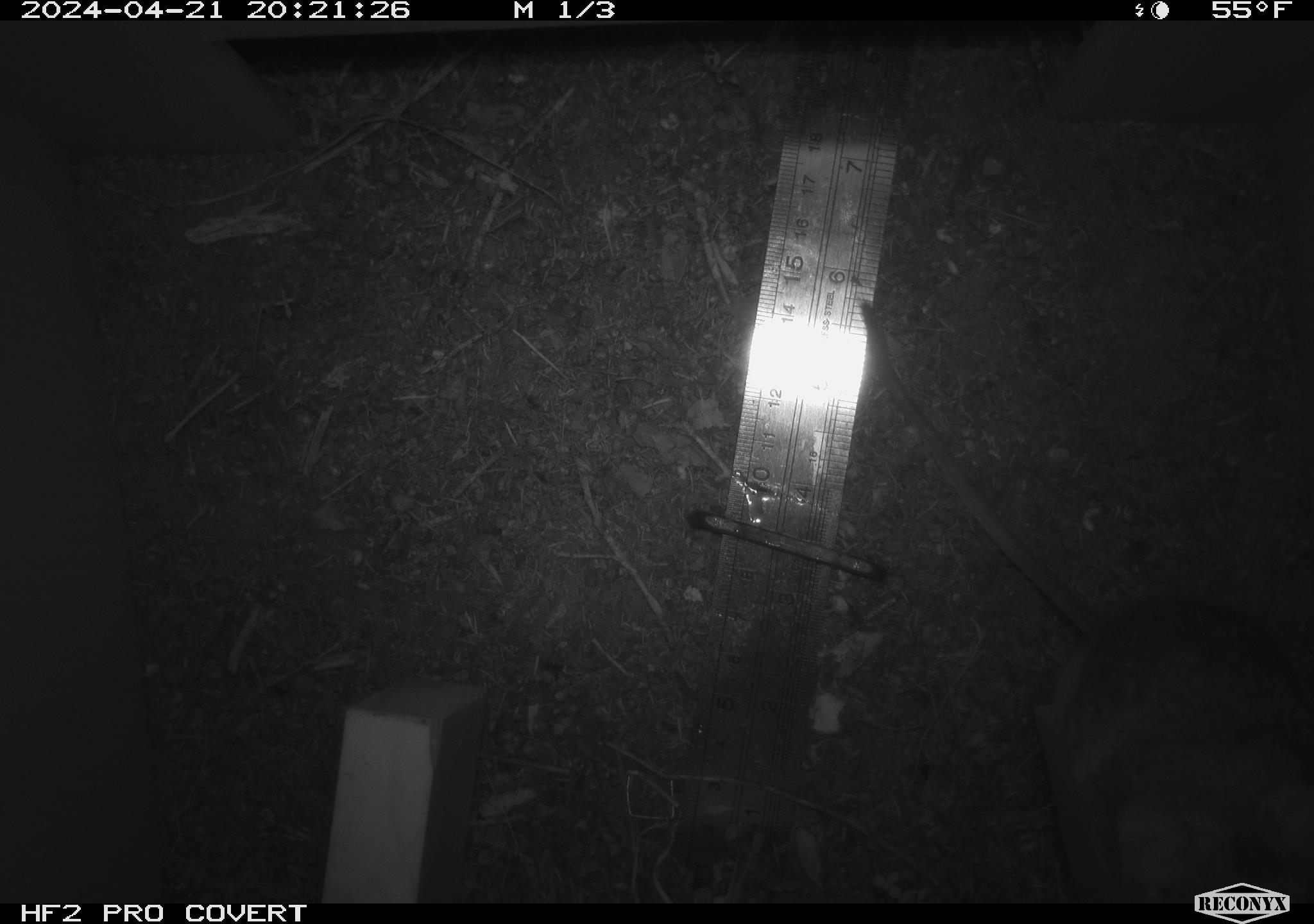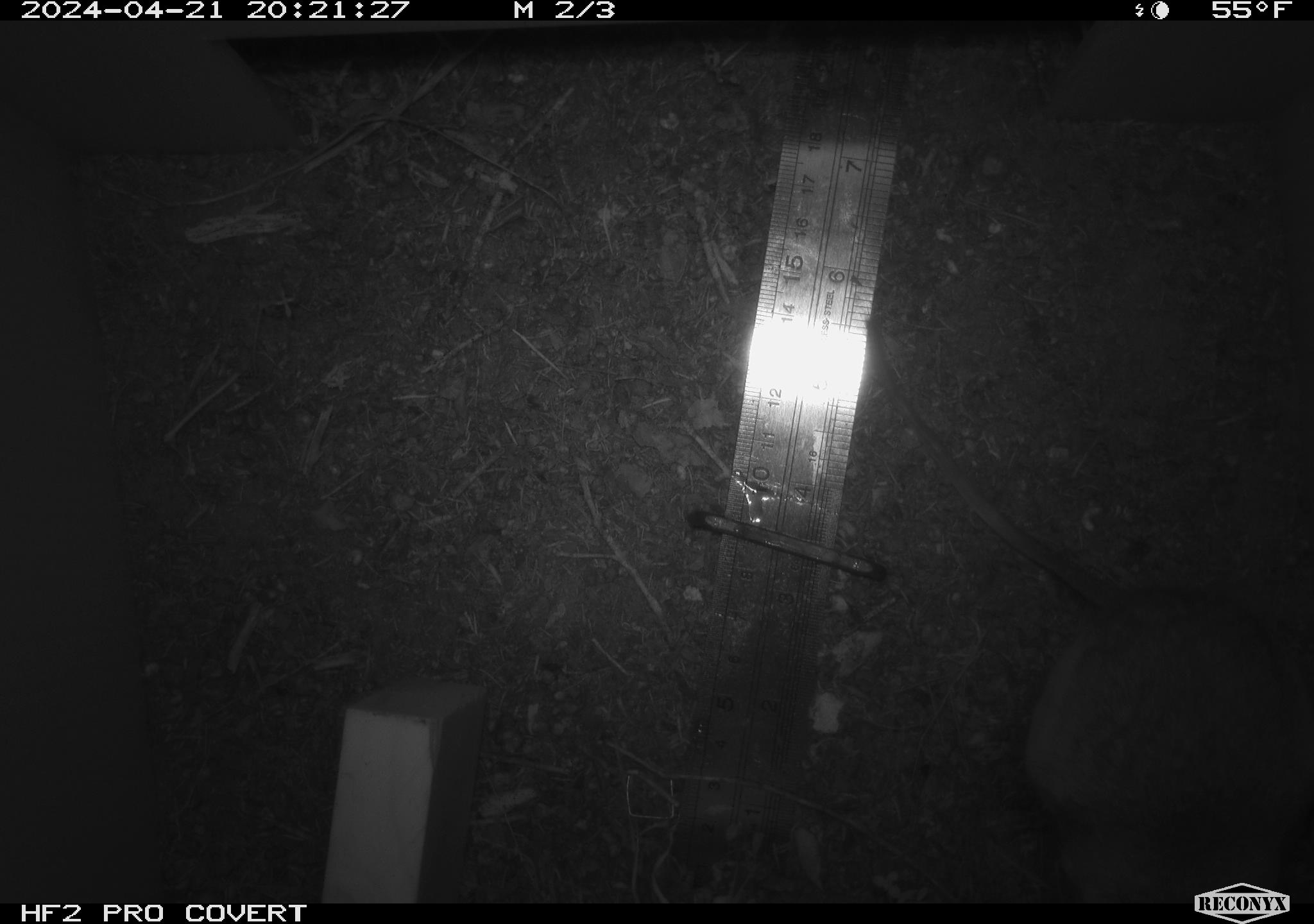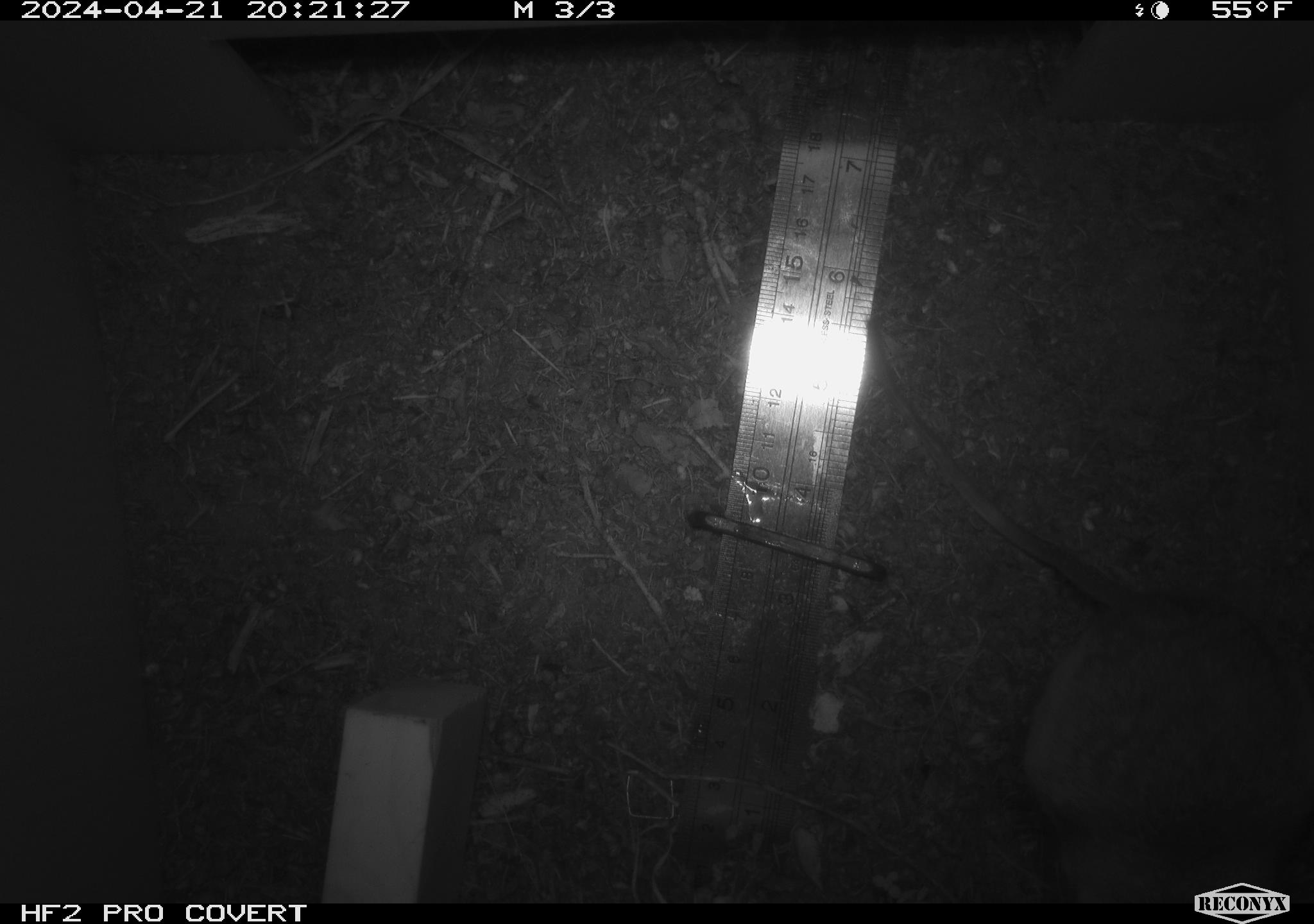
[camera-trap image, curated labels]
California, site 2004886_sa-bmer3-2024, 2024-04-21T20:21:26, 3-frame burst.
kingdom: Animalia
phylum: Chordata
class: Mammalia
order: Rodentia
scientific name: Rodentia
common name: mouse species